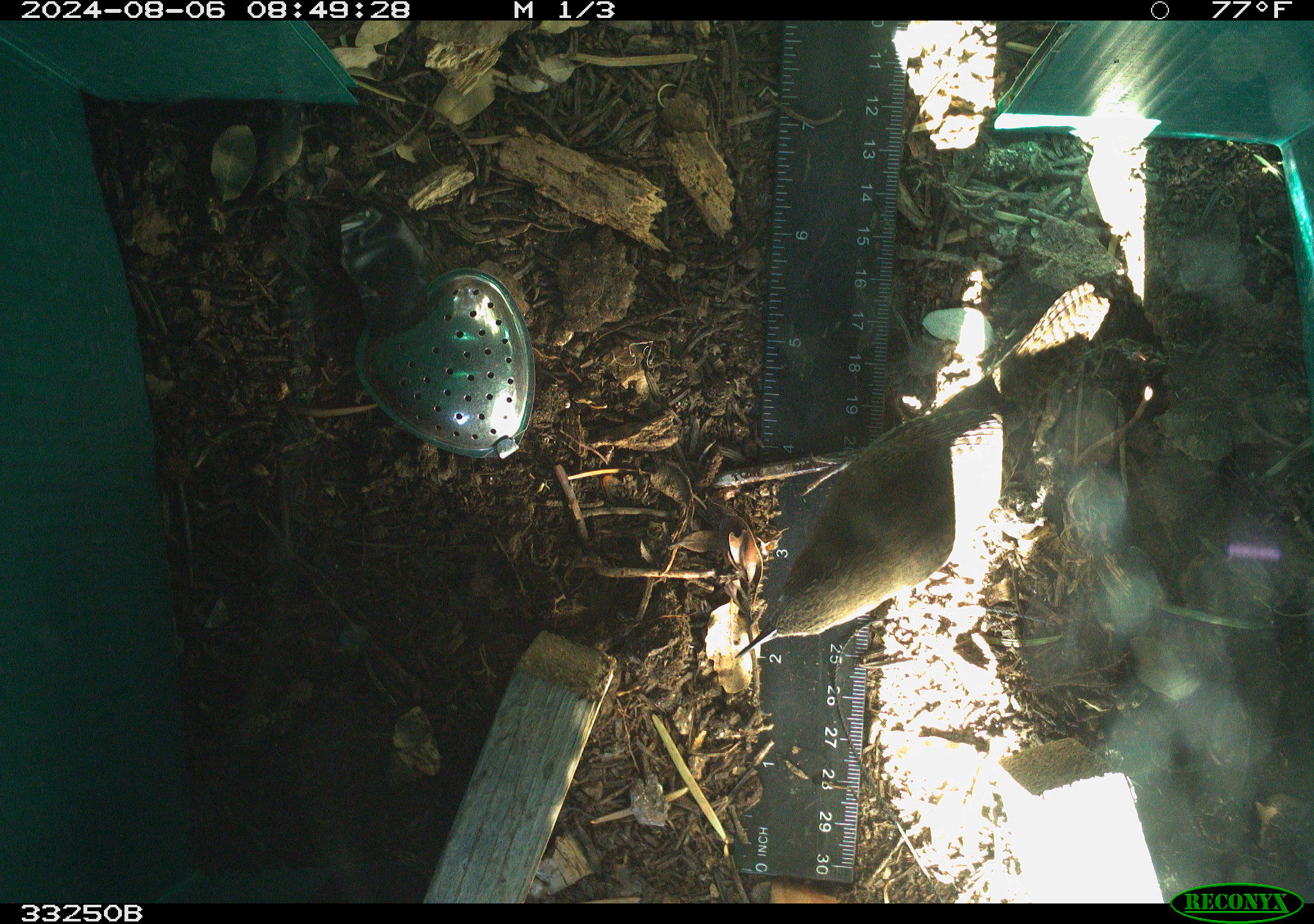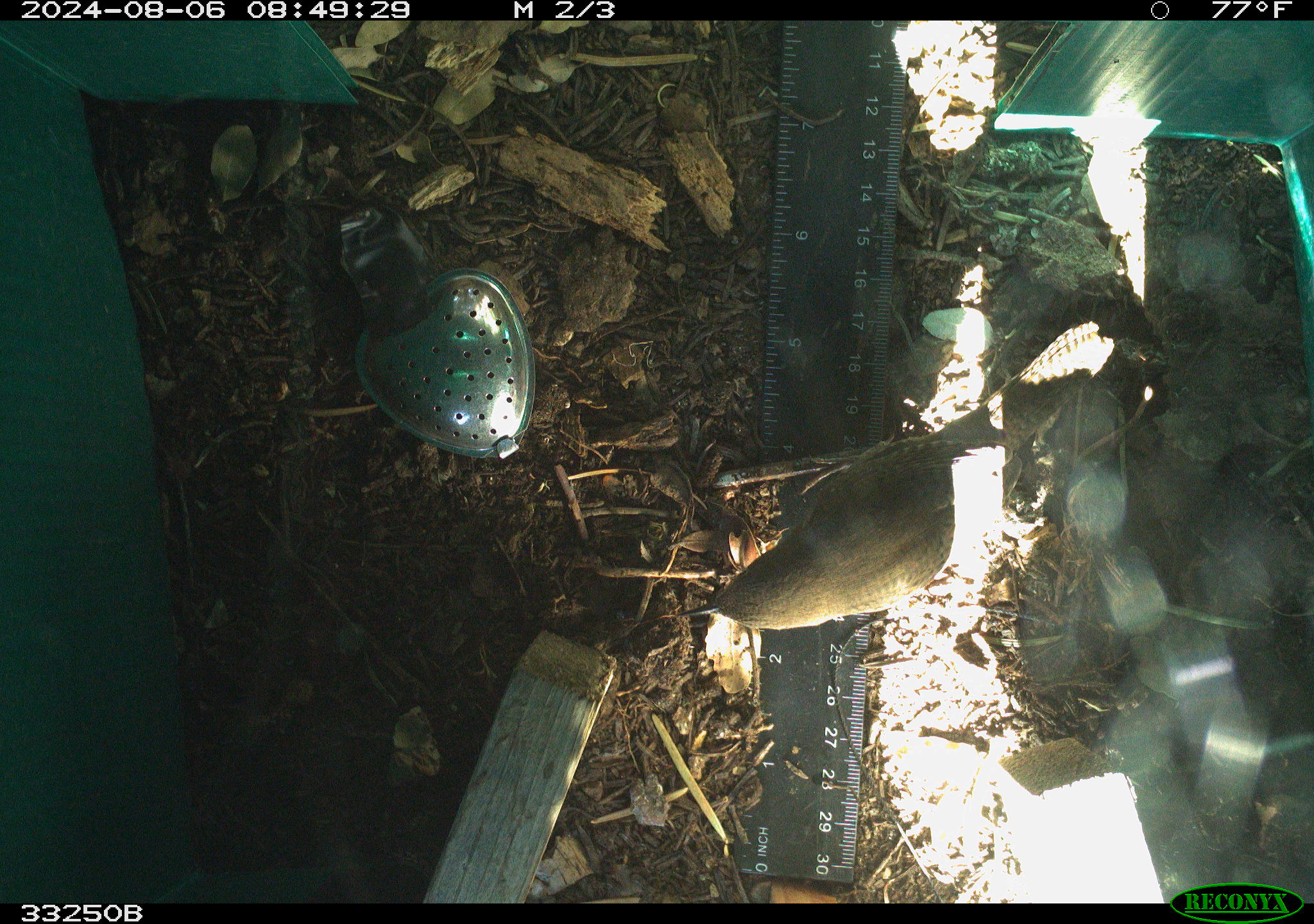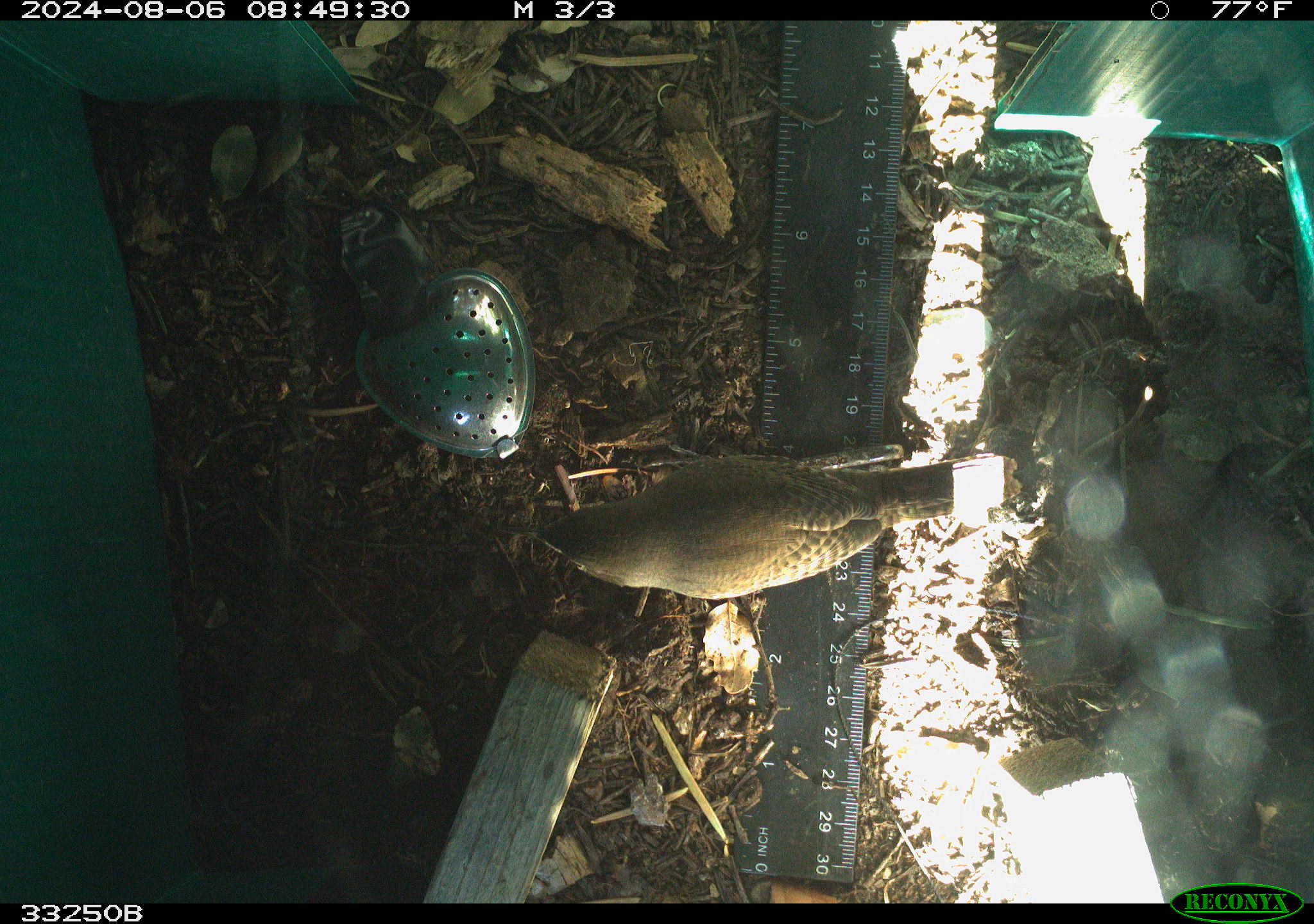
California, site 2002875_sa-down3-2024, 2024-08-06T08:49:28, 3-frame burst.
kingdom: Animalia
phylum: Chordata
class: Aves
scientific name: Aves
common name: bird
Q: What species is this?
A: Bird (Aves).